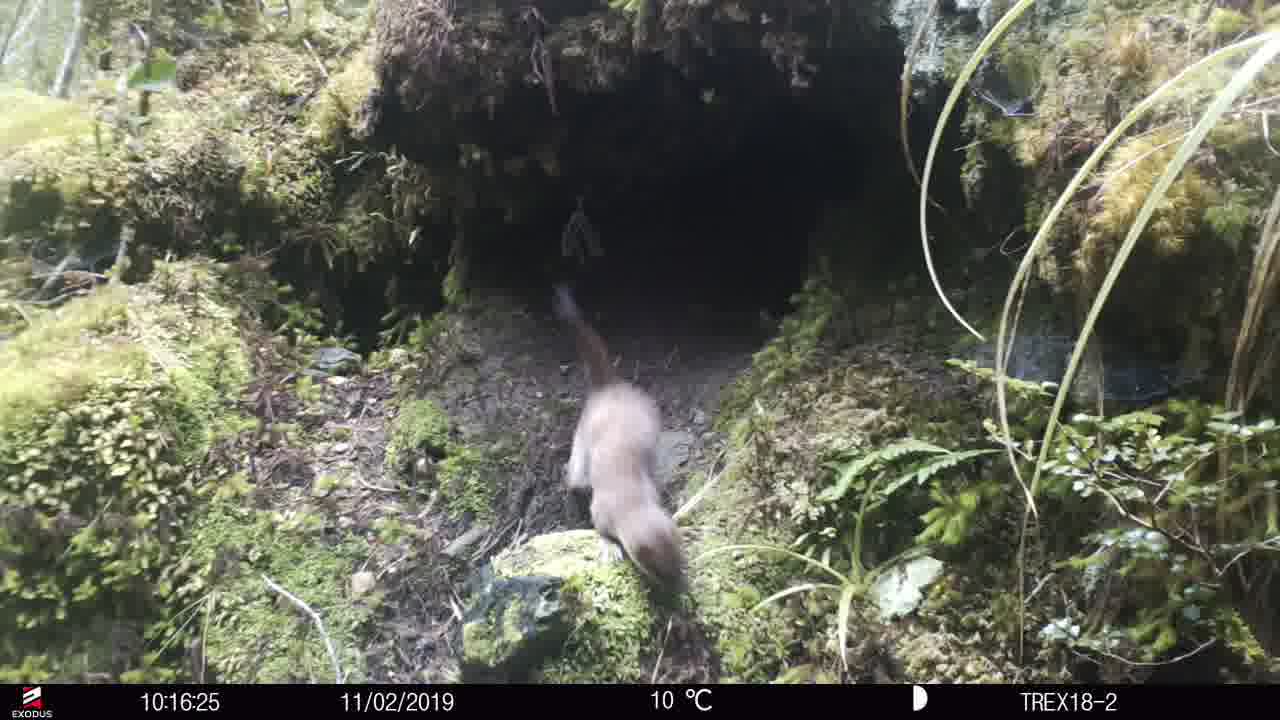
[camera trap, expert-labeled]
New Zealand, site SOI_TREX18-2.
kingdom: Animalia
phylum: Chordata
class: Mammalia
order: Carnivora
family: Mustelidae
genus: Mustela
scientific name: Mustela erminea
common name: stoat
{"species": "stoat (Mustela erminea)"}